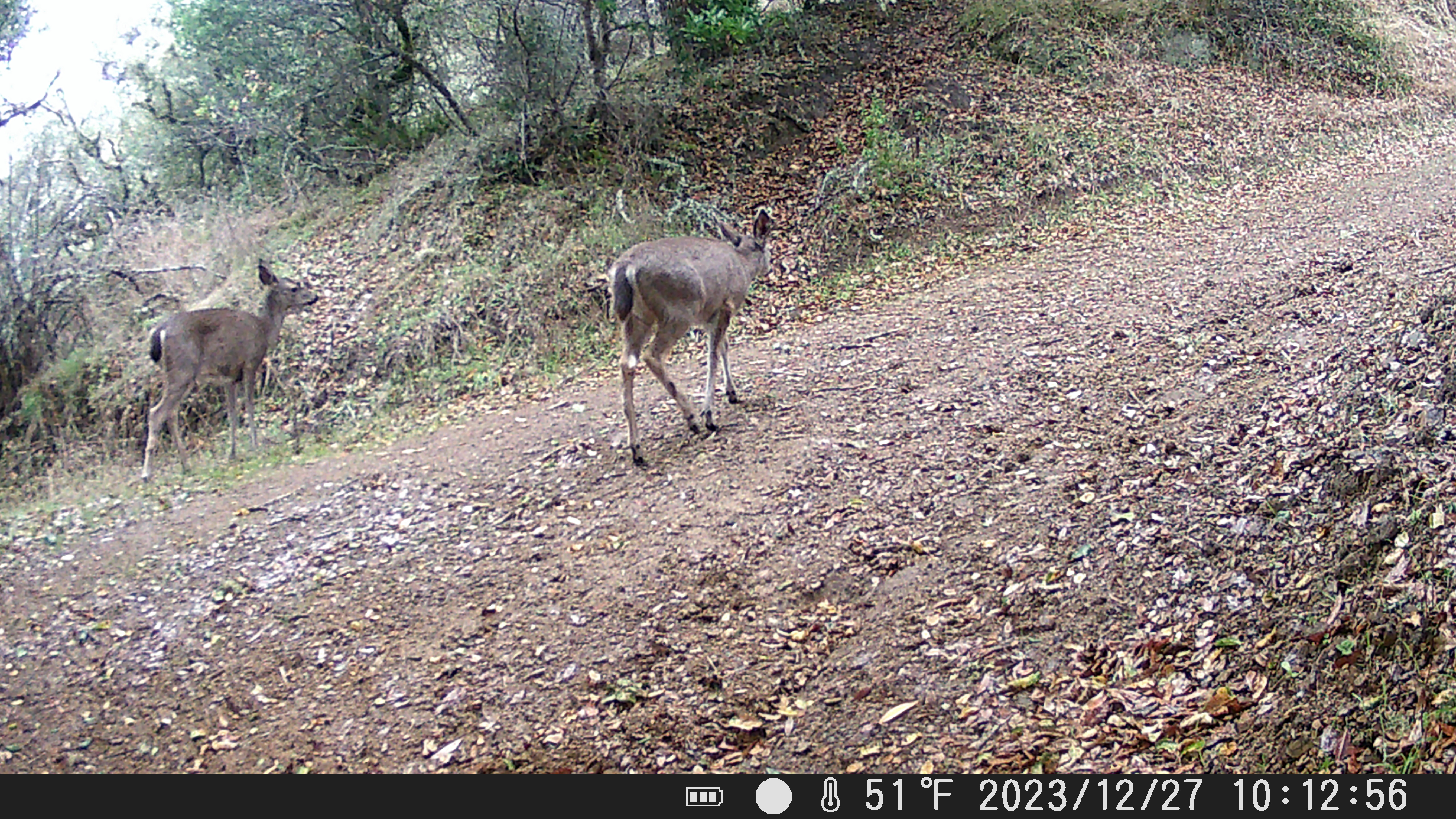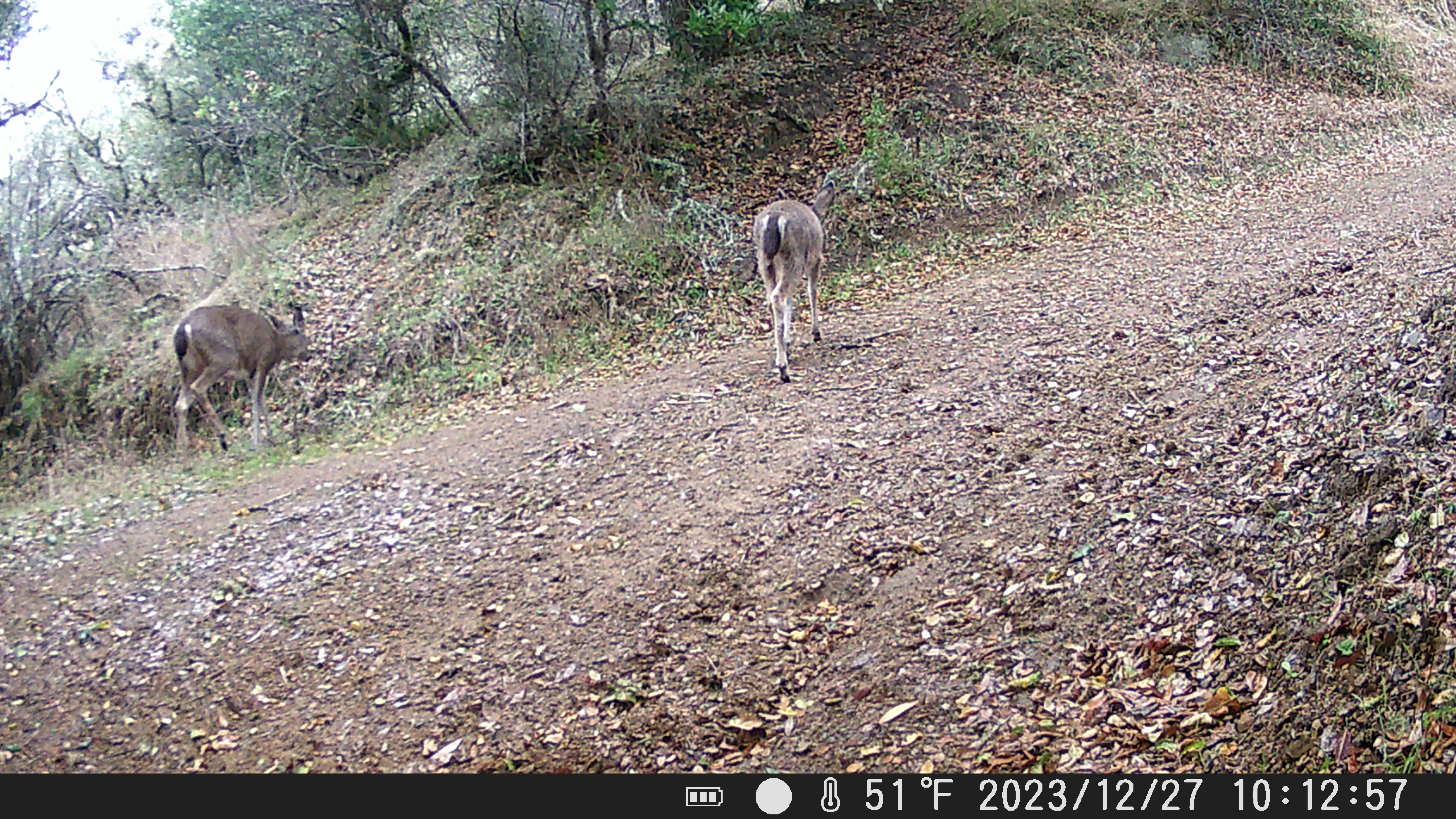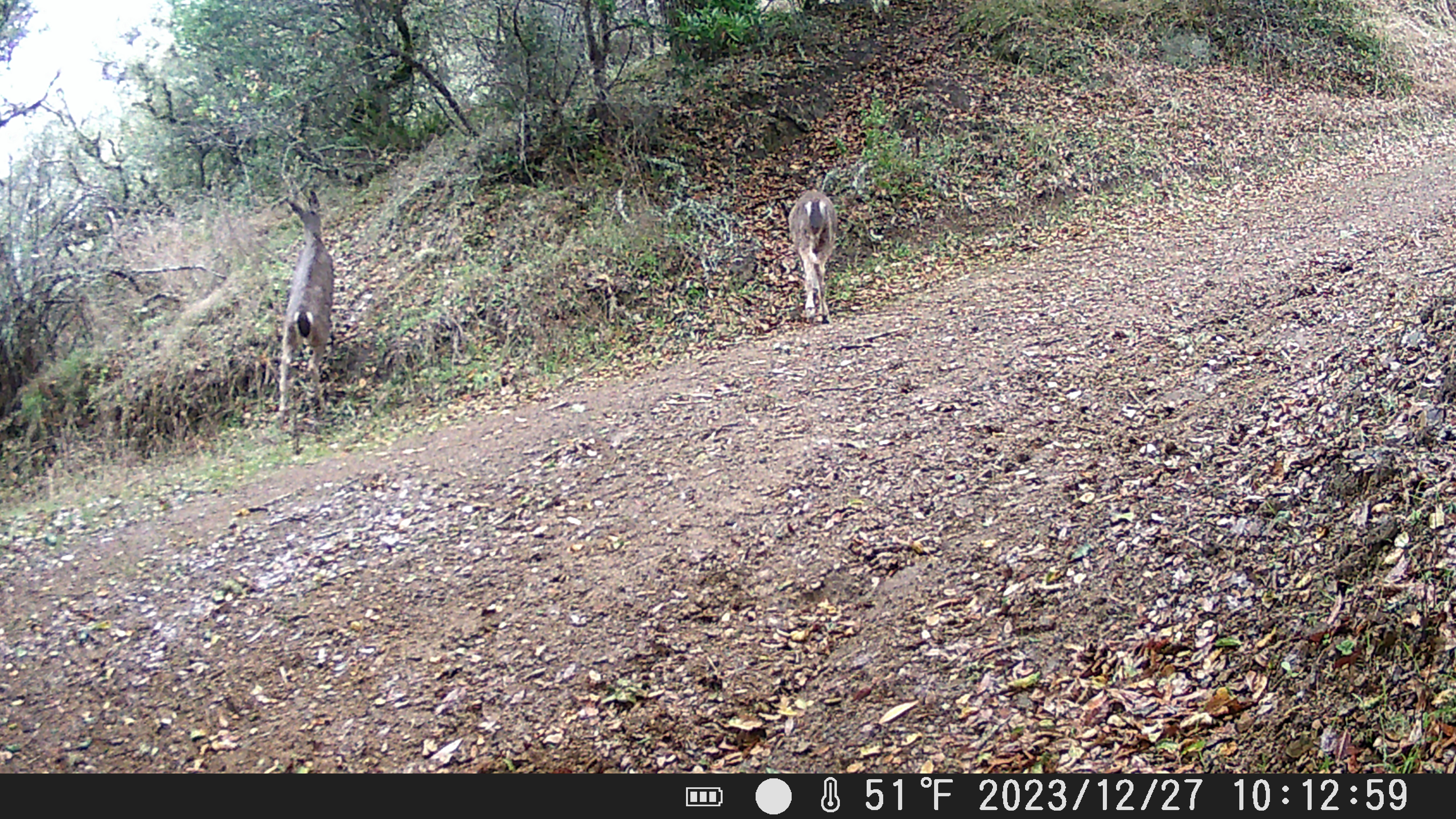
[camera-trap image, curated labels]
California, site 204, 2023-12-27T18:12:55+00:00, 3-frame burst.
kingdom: Animalia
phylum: Chordata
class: Mammalia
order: Artiodactyla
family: Cervidae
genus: Odocoileus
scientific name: Odocoileus hemionus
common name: mule deer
Mule deer (Odocoileus hemionus).